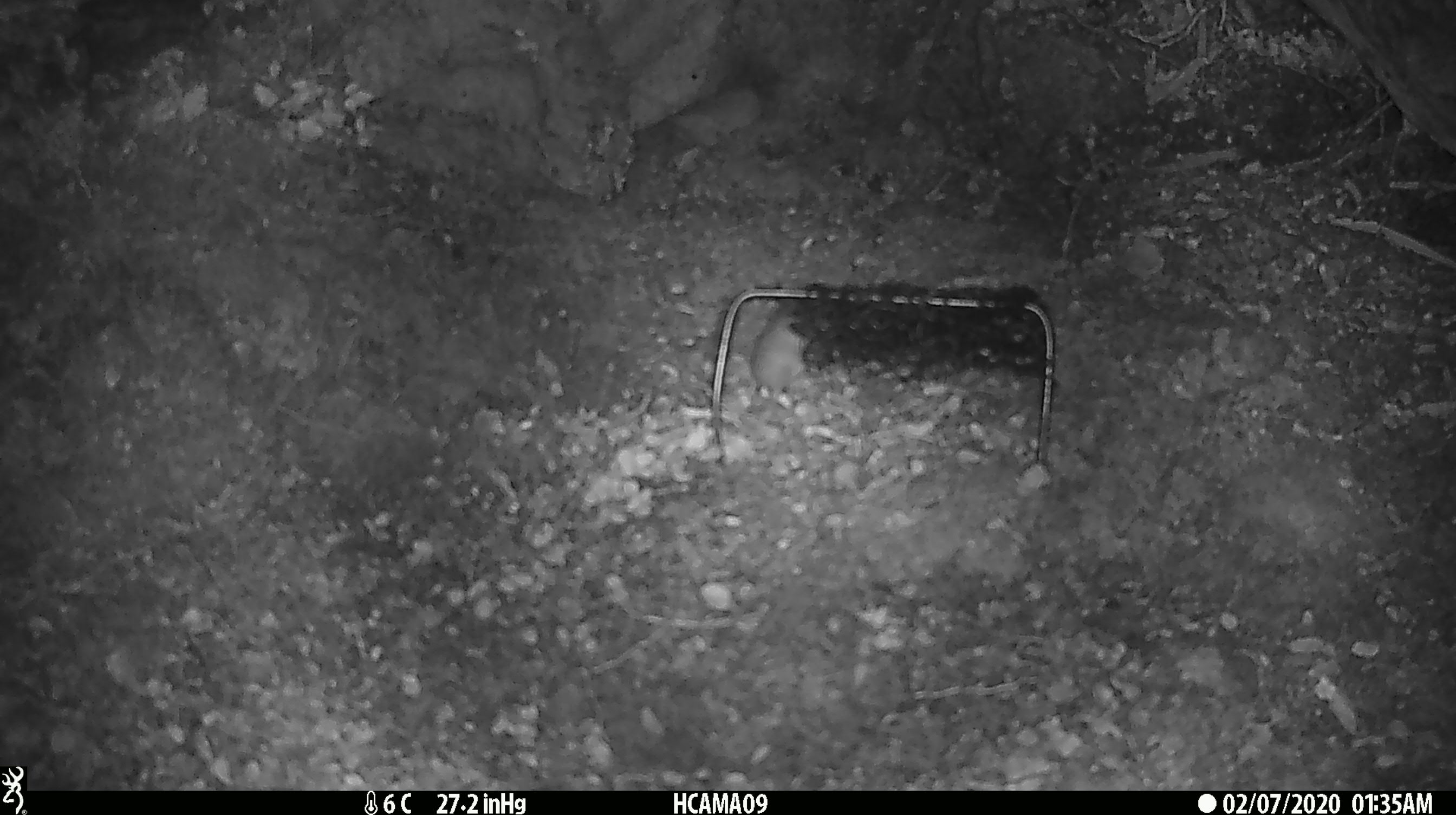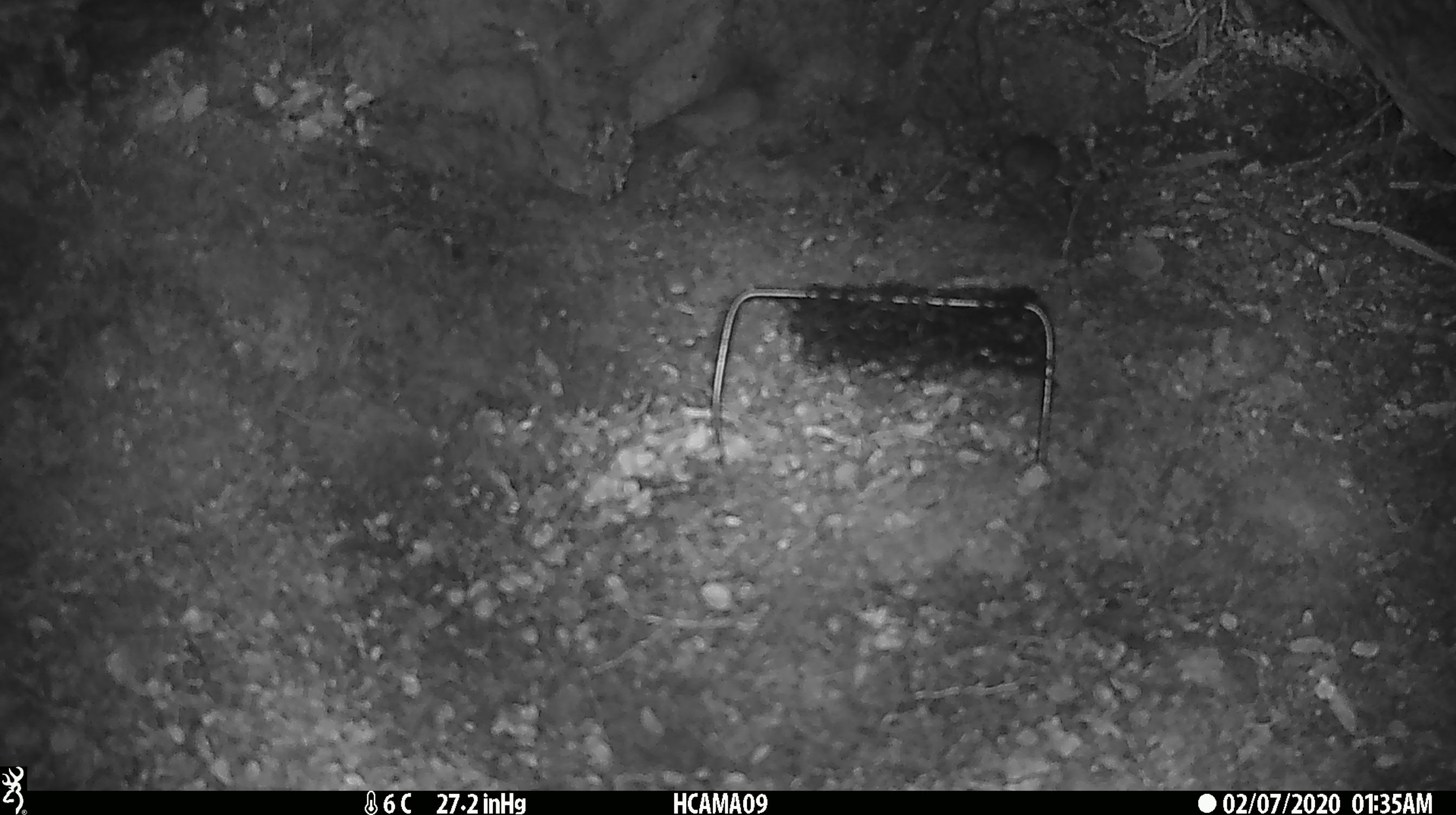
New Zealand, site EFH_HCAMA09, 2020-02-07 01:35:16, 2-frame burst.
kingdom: Animalia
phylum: Chordata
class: Mammalia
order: Rodentia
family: Muridae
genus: Mus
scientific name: Mus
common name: mouse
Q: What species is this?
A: Mouse (Mus).